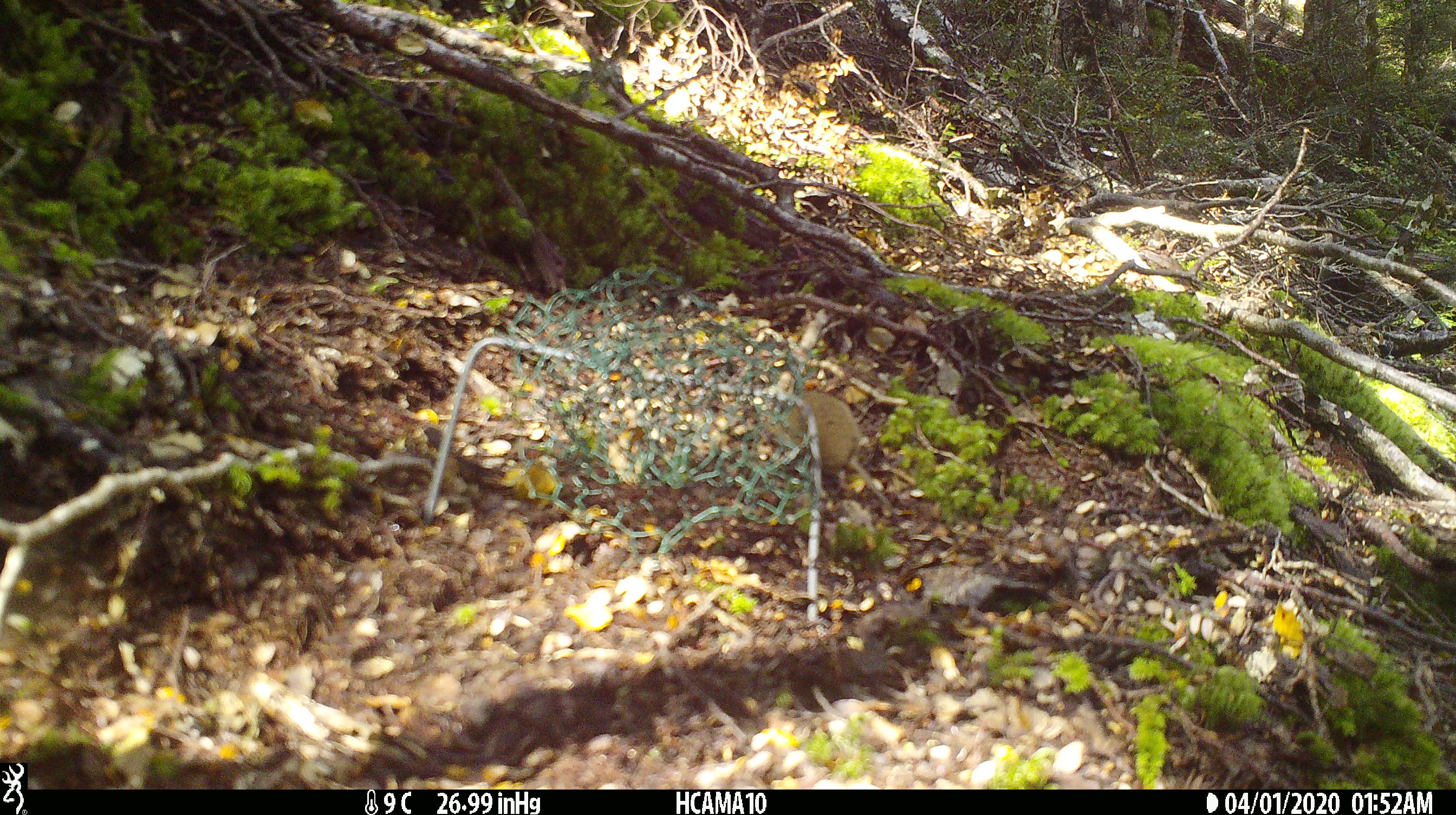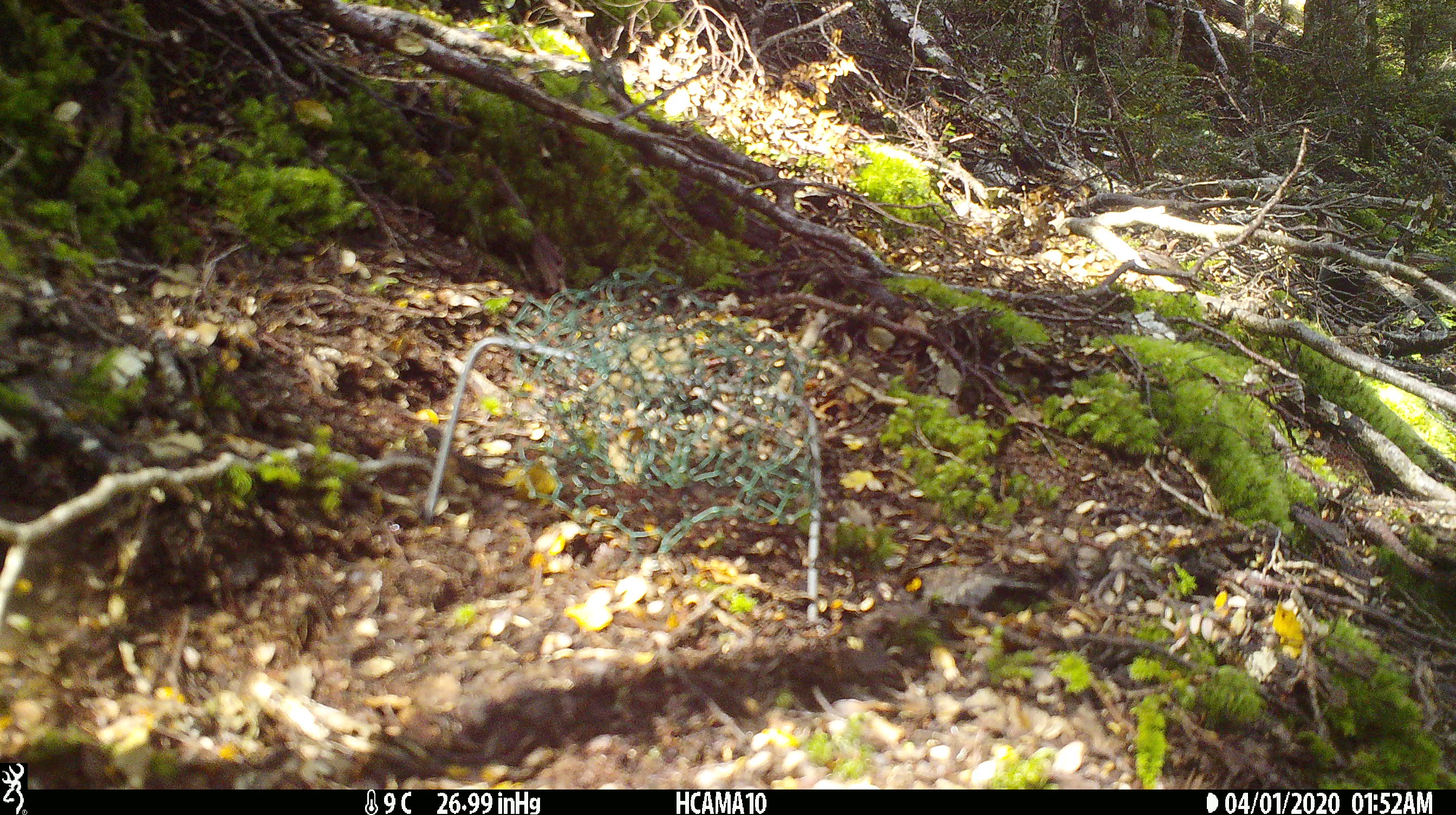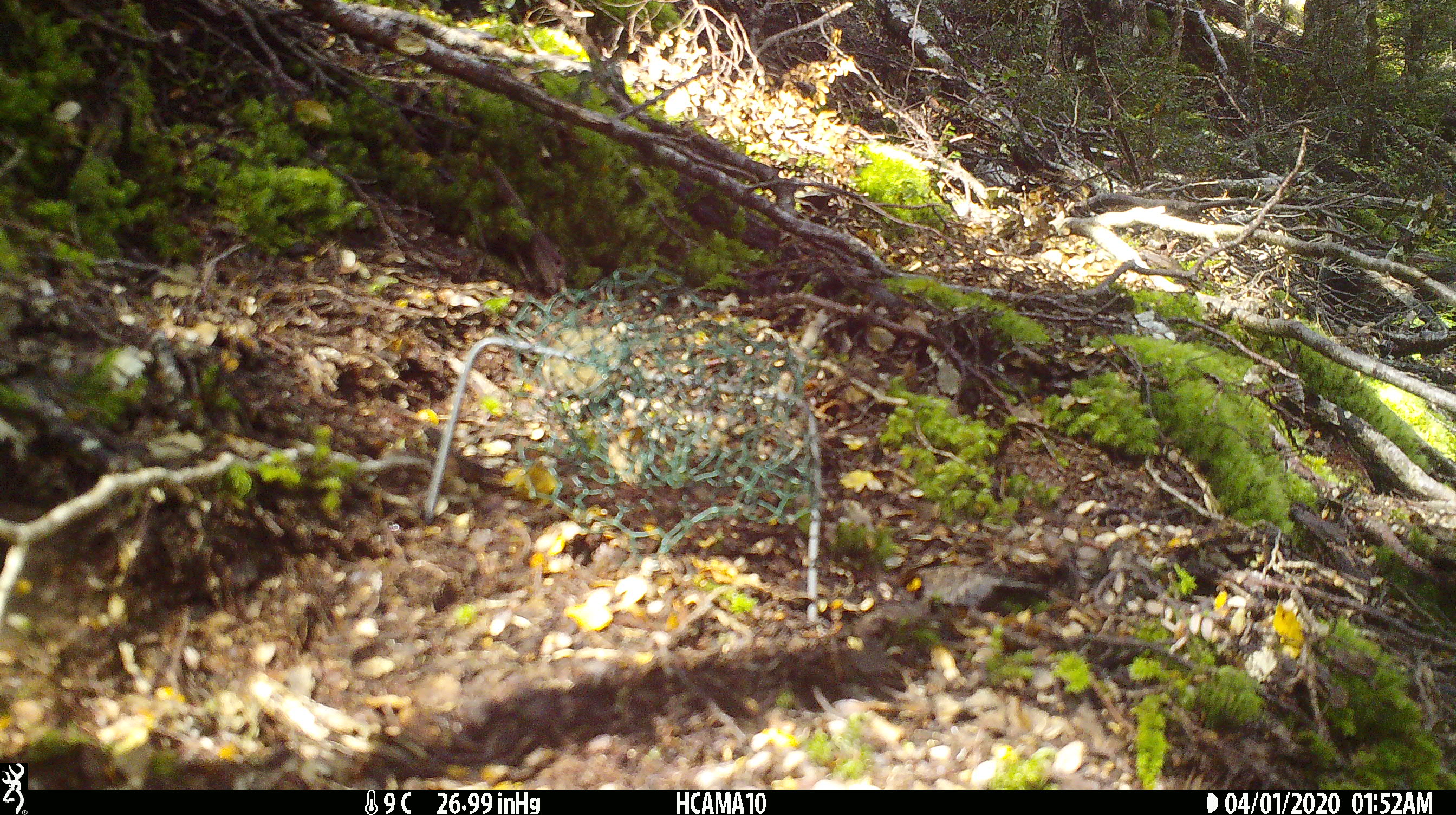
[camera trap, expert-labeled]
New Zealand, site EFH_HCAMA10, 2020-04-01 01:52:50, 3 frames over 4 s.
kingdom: Animalia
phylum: Chordata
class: Mammalia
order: Rodentia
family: Muridae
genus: Mus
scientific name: Mus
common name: mouse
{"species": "mouse (Mus)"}